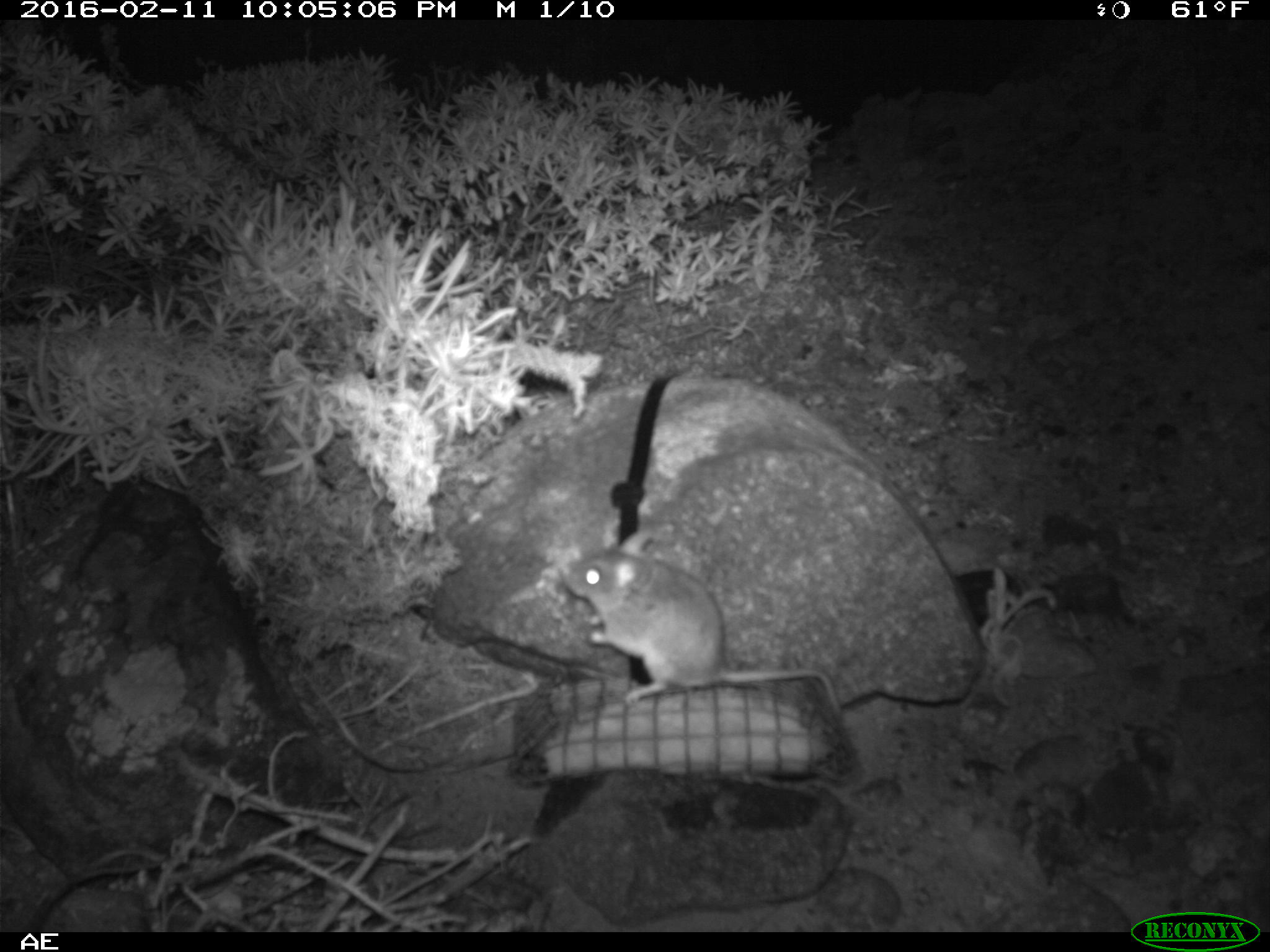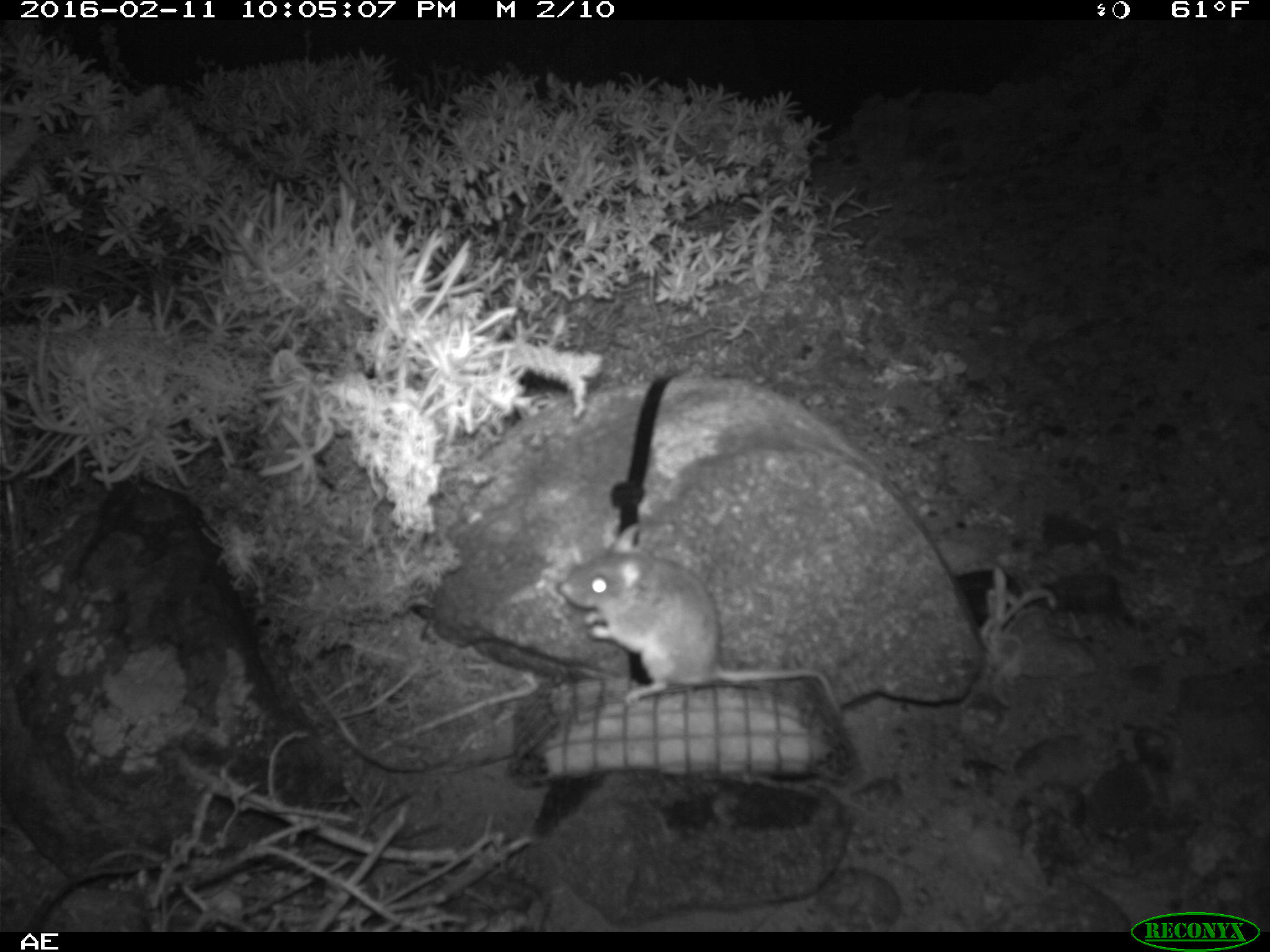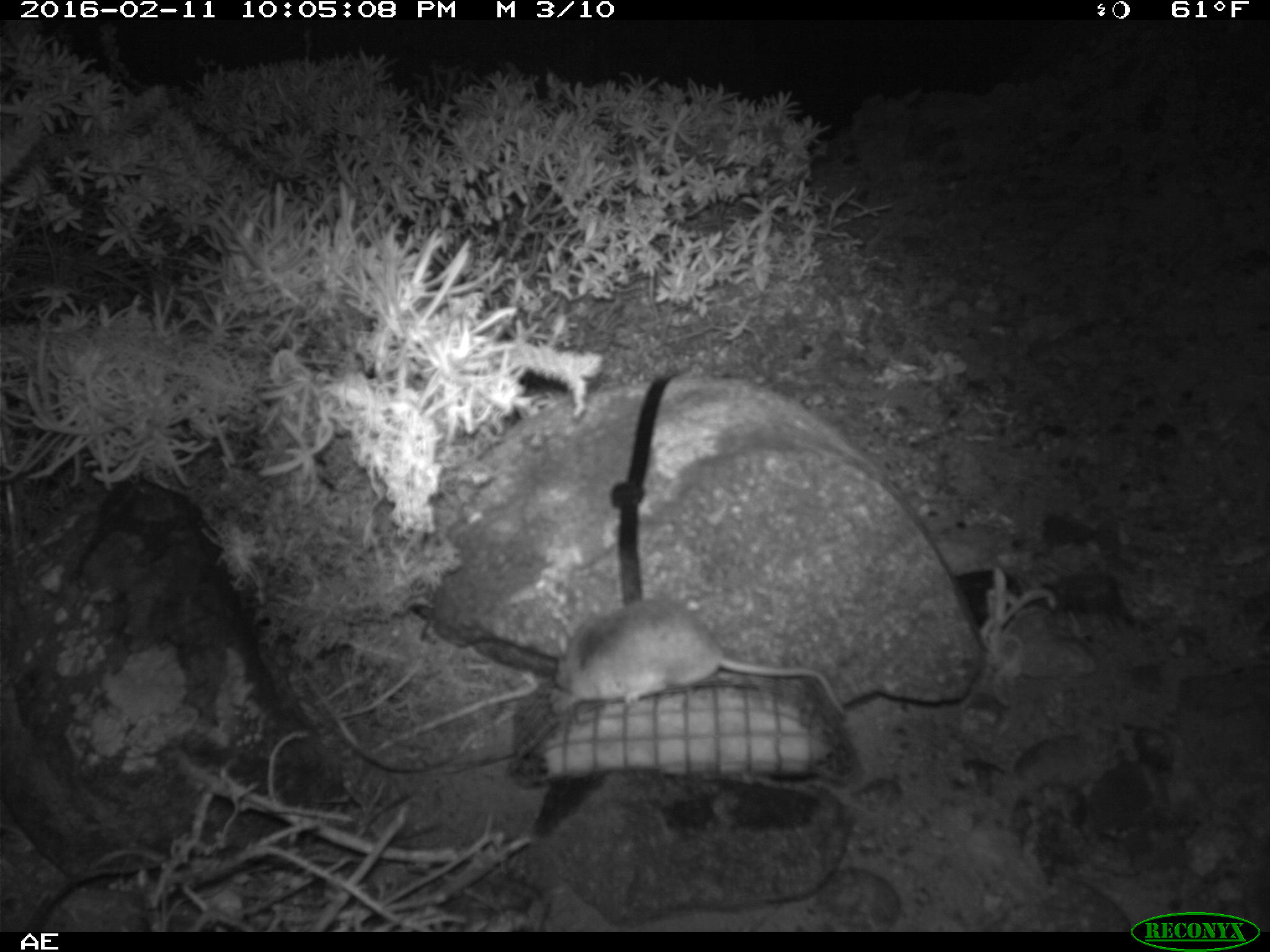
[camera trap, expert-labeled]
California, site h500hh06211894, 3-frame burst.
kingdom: Animalia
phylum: Chordata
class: Mammalia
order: Rodentia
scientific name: Rodentia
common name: rodent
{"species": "rodent (Rodentia)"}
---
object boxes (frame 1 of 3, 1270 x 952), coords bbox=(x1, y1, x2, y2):
rodent: bbox=(563, 527, 840, 716)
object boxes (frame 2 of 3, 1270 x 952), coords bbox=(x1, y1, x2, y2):
rodent: bbox=(557, 524, 845, 717)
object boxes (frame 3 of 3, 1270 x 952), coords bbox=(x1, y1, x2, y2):
rodent: bbox=(553, 597, 848, 718)